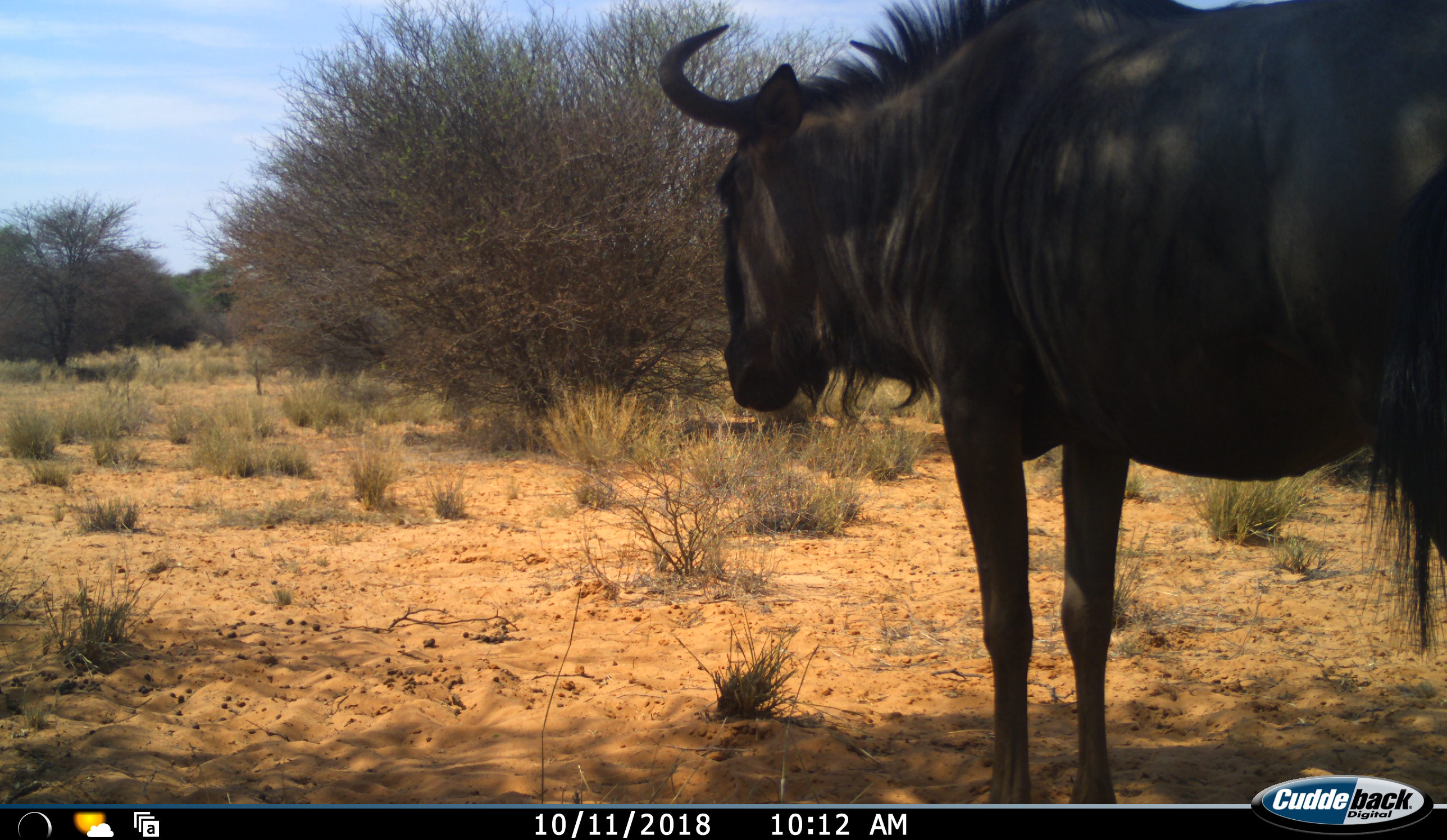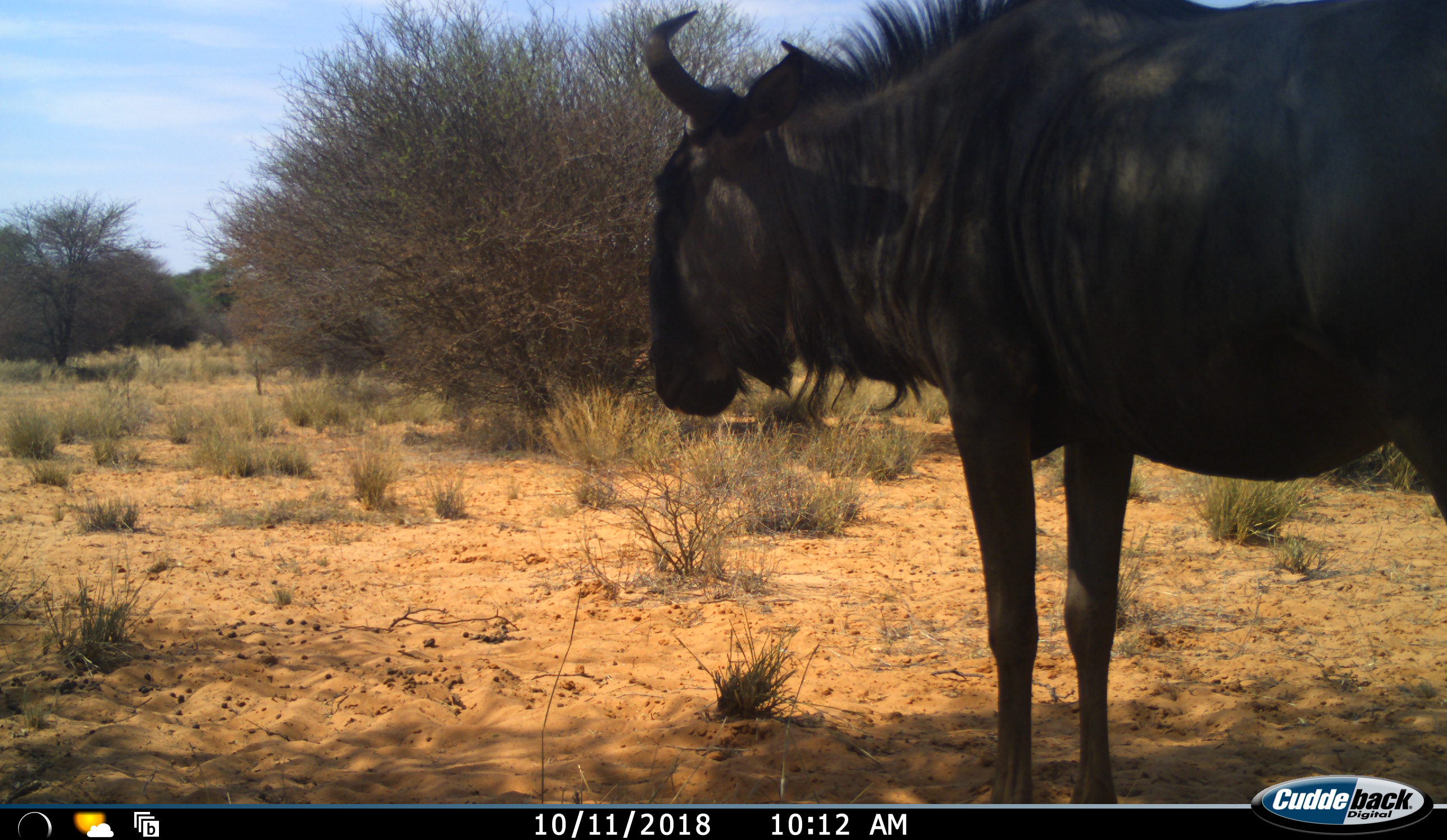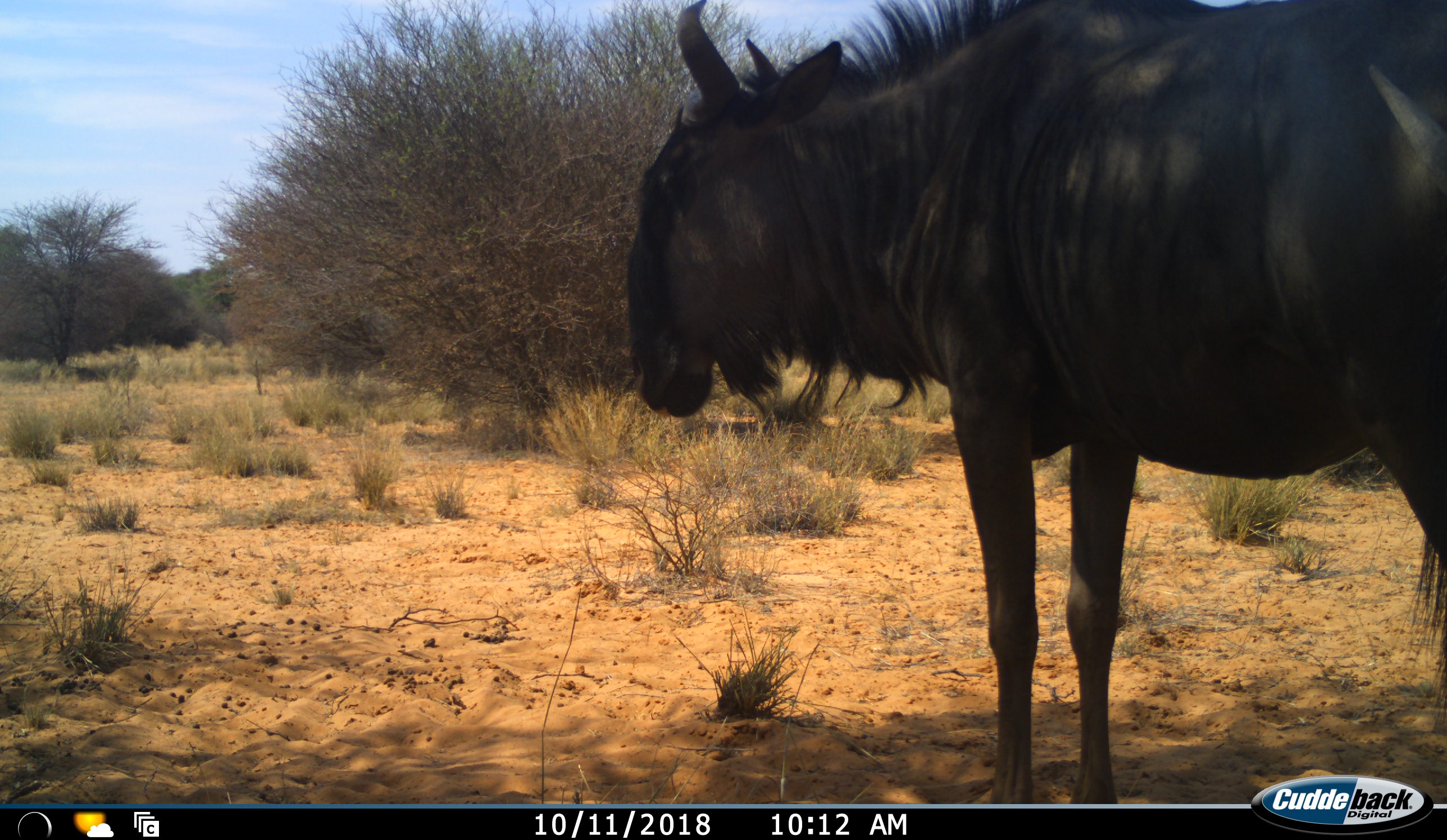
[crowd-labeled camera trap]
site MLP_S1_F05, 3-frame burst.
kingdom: Animalia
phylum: Chordata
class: Mammalia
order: Artiodactyla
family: Bovidae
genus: Connochaetes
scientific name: Connochaetes taurinus taurinus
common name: blue wildebeest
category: wildebeestblue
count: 1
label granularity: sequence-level